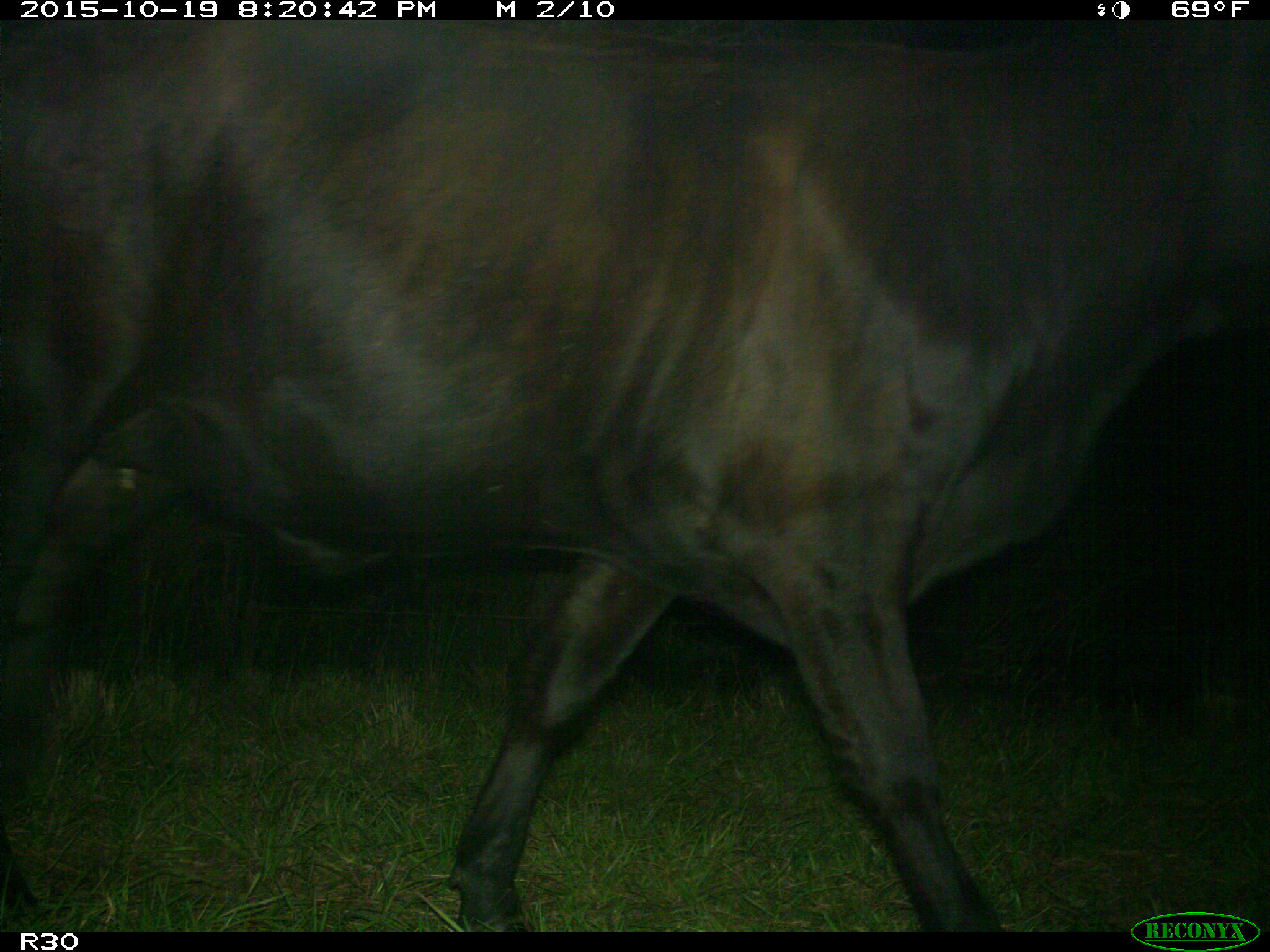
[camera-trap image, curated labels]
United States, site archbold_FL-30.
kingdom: Animalia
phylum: Chordata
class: Mammalia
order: Artiodactyla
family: Bovidae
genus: Bos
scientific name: Bos taurus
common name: domestic cow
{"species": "Bos taurus (domestic cow)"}